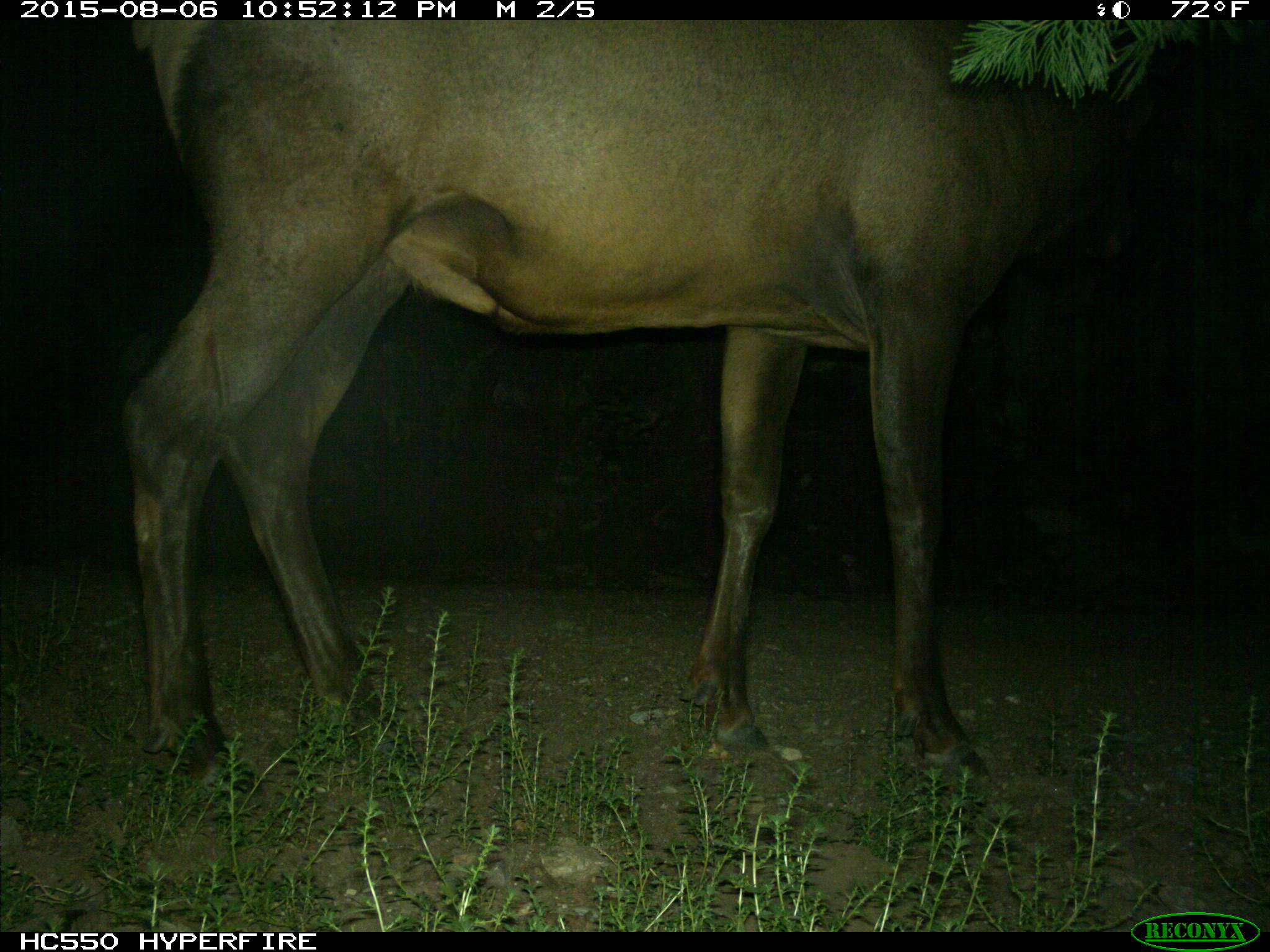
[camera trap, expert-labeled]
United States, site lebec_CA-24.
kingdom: Animalia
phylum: Chordata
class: Mammalia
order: Artiodactyla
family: Cervidae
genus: Cervus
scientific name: Cervus canadensis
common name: elk